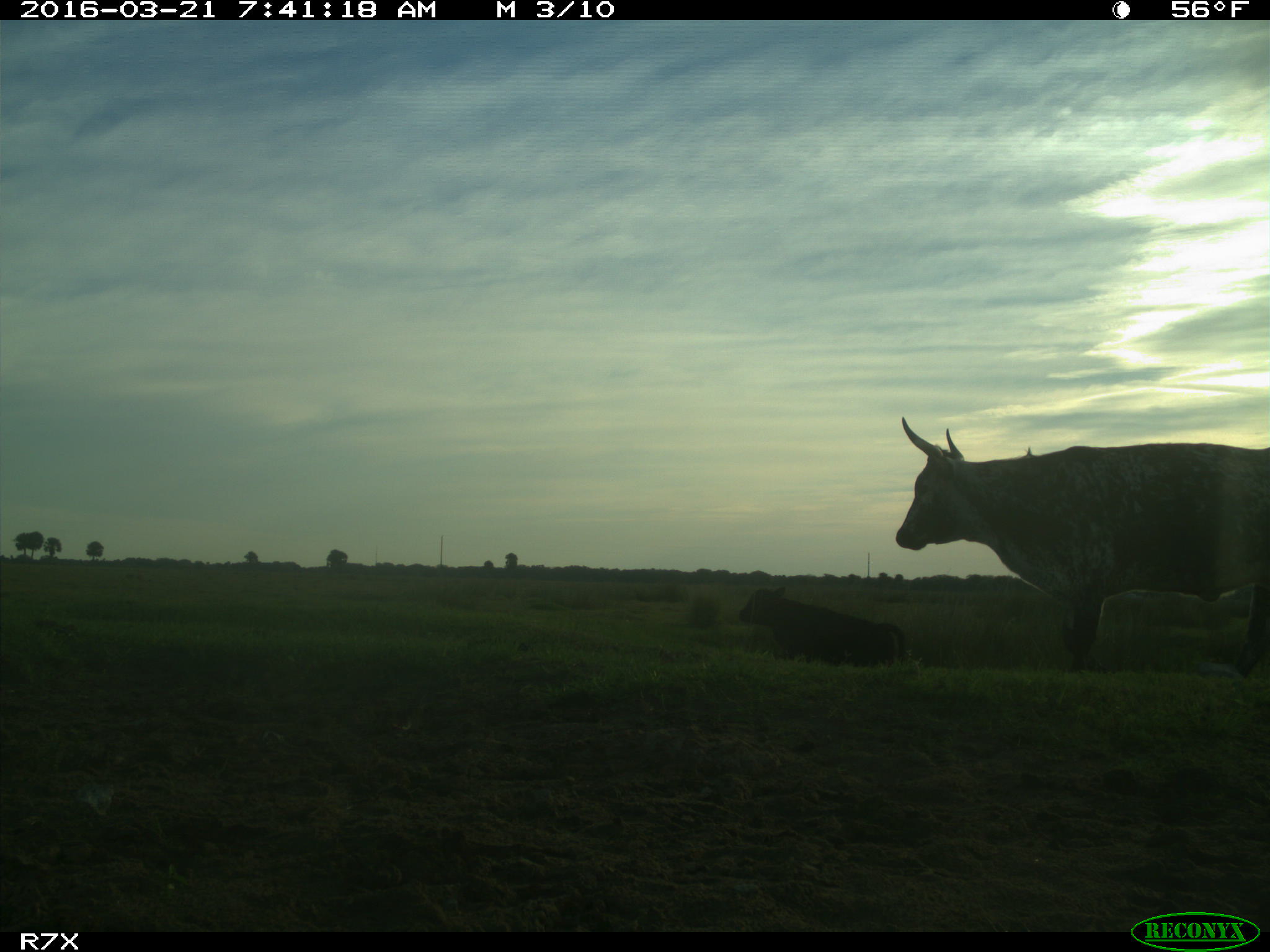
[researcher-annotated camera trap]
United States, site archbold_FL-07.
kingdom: Animalia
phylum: Chordata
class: Mammalia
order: Artiodactyla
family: Bovidae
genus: Bos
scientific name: Bos taurus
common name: domestic cow